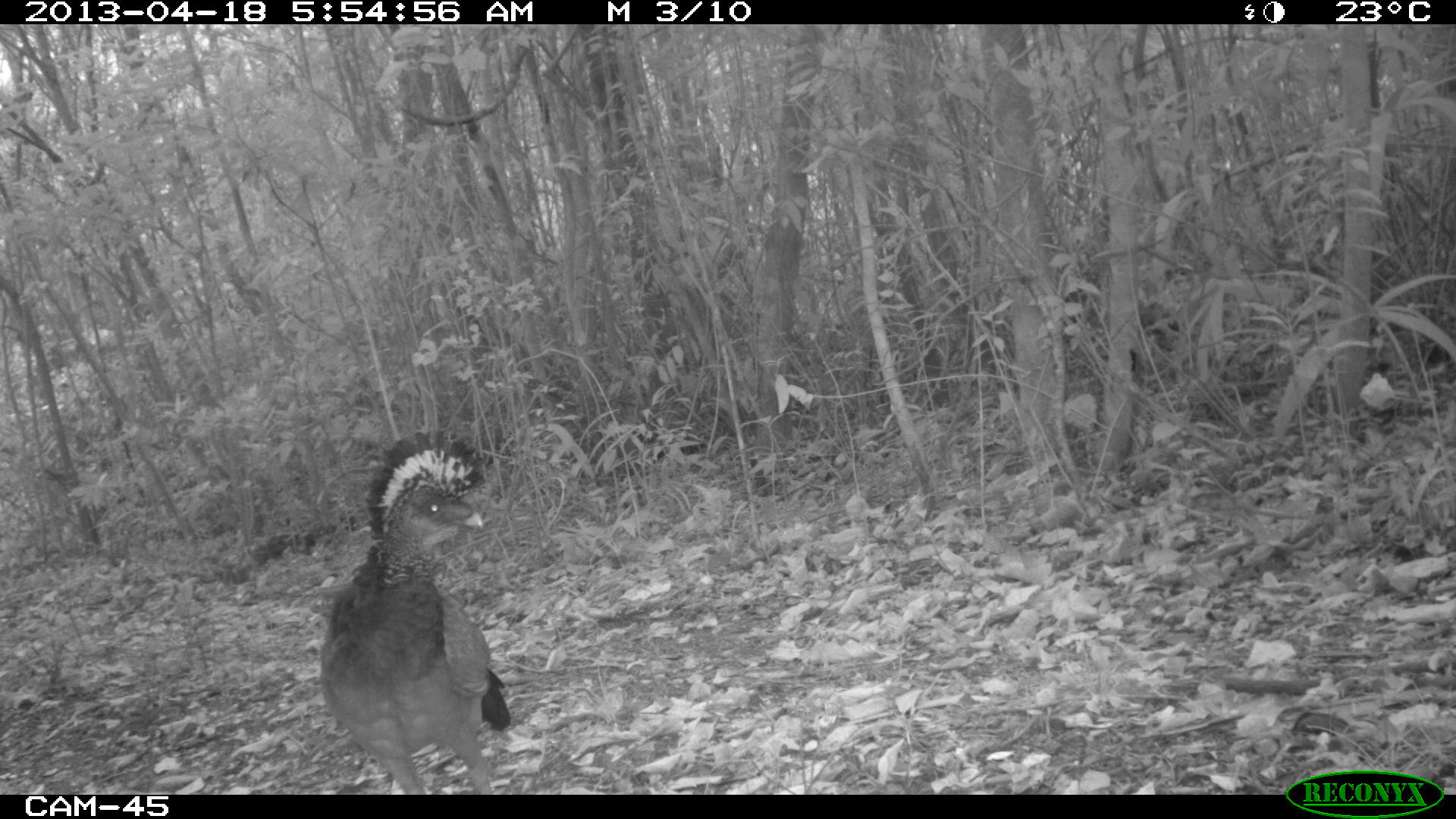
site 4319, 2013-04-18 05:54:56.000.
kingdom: Animalia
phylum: Chordata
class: Aves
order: Galliformes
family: Cracidae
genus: Crax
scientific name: Crax rubra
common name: great curassow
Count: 1.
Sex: female.